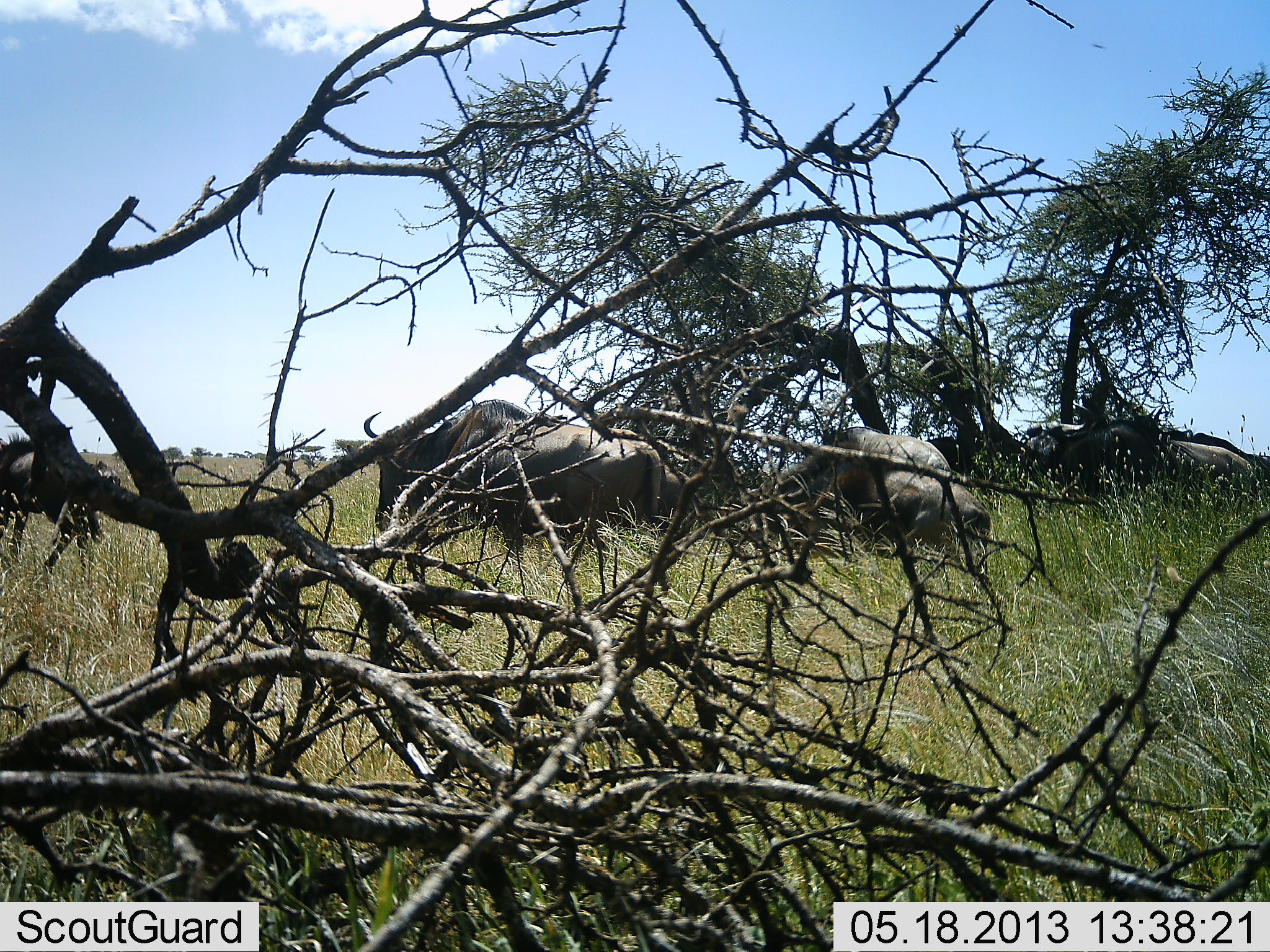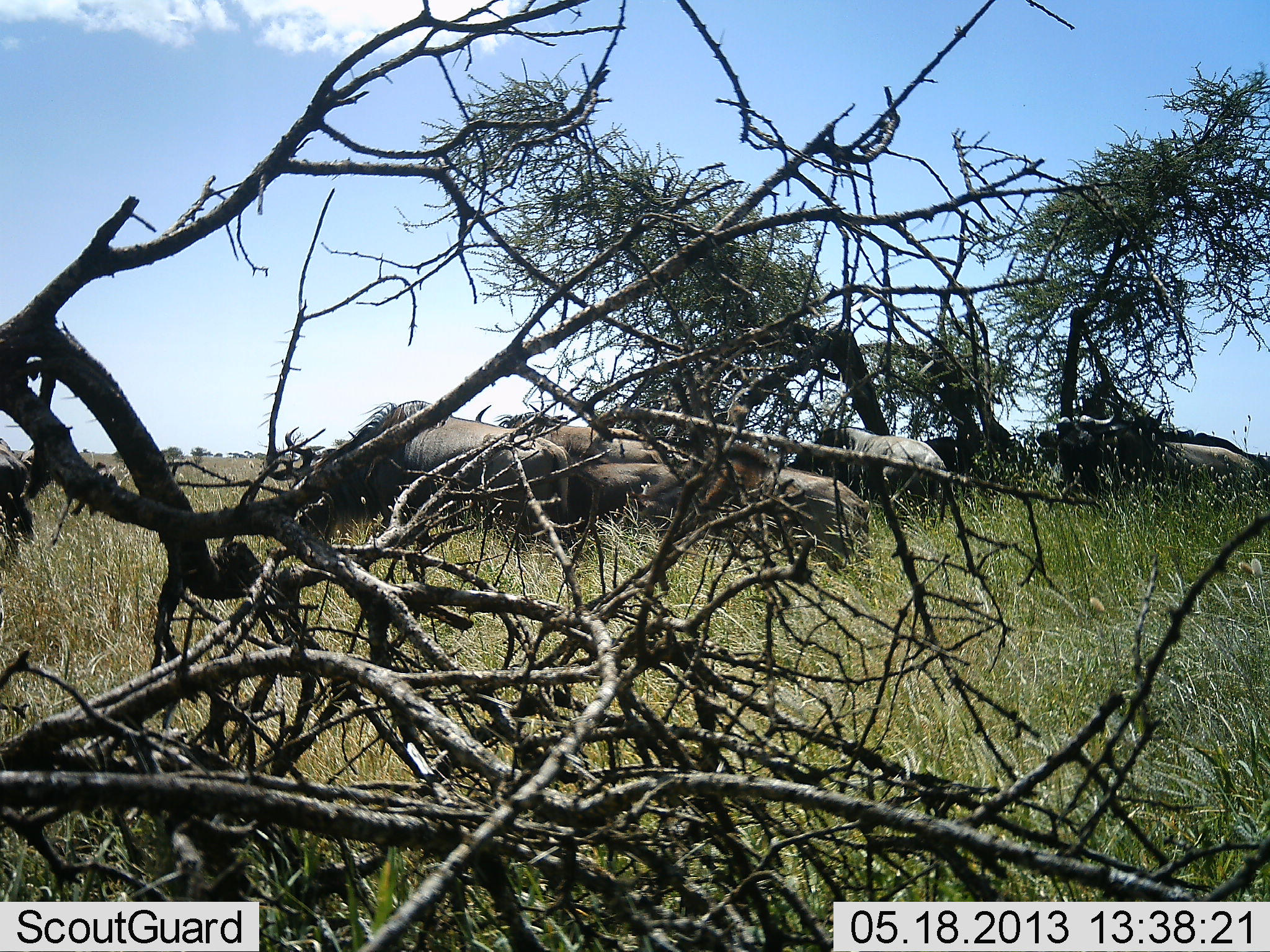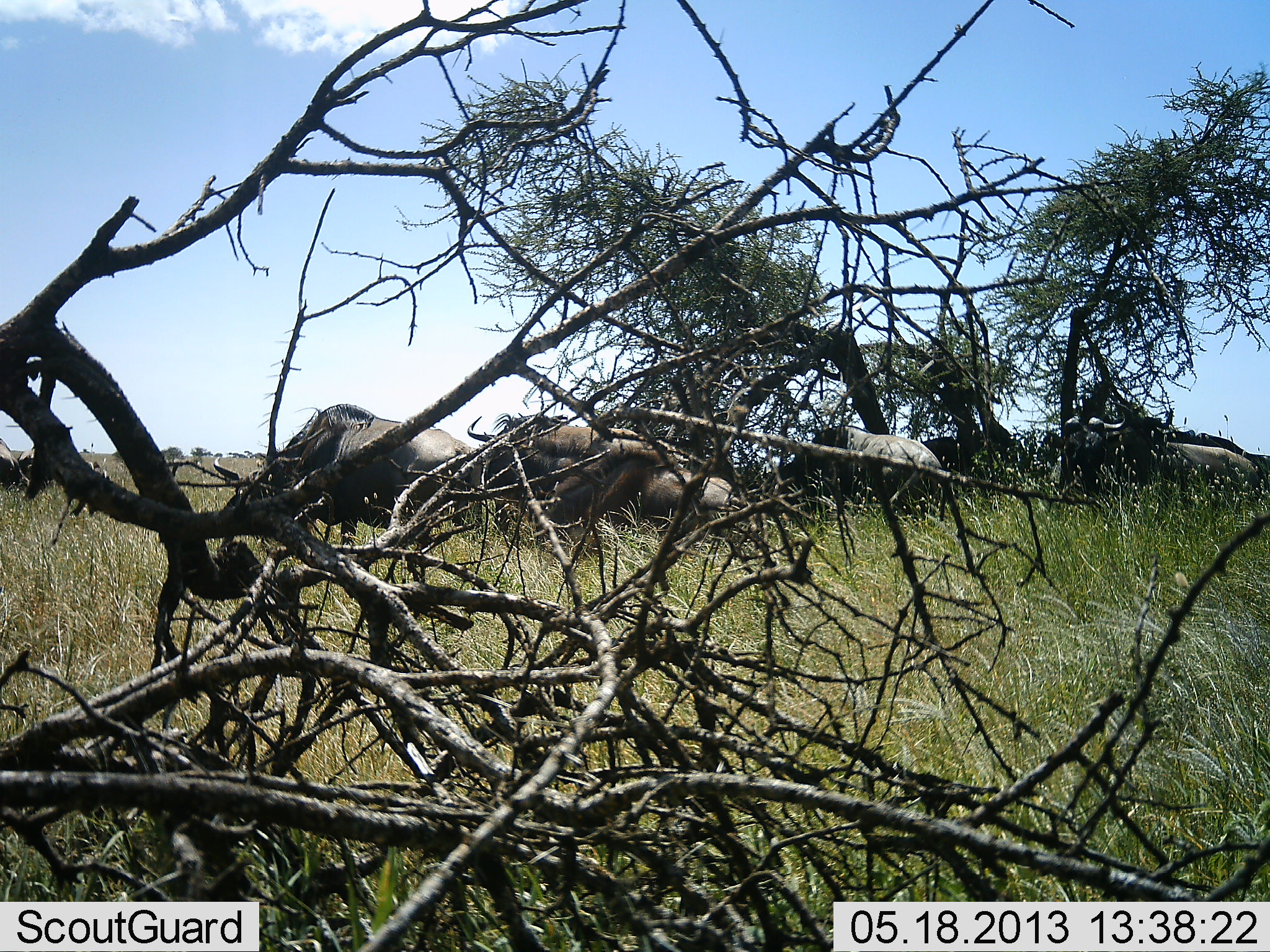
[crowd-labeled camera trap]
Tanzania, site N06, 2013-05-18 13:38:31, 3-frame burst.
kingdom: Animalia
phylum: Chordata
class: Mammalia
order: Artiodactyla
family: Bovidae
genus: Connochaetes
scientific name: Connochaetes taurinus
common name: blue wildebeest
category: wildebeest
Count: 7.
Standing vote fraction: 24%.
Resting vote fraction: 3%.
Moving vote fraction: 85%.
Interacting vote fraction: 0%.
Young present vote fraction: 18%.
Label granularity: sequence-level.